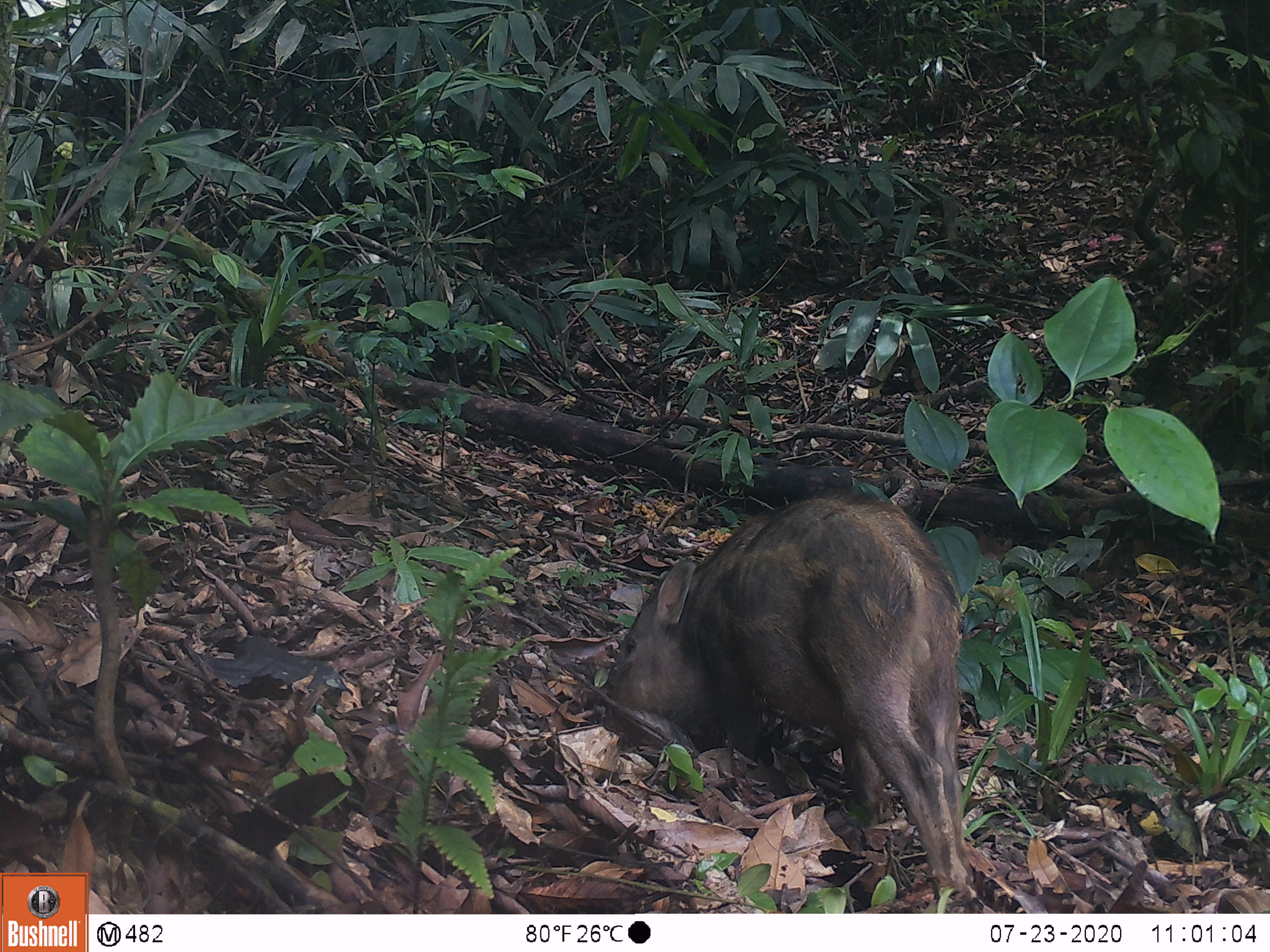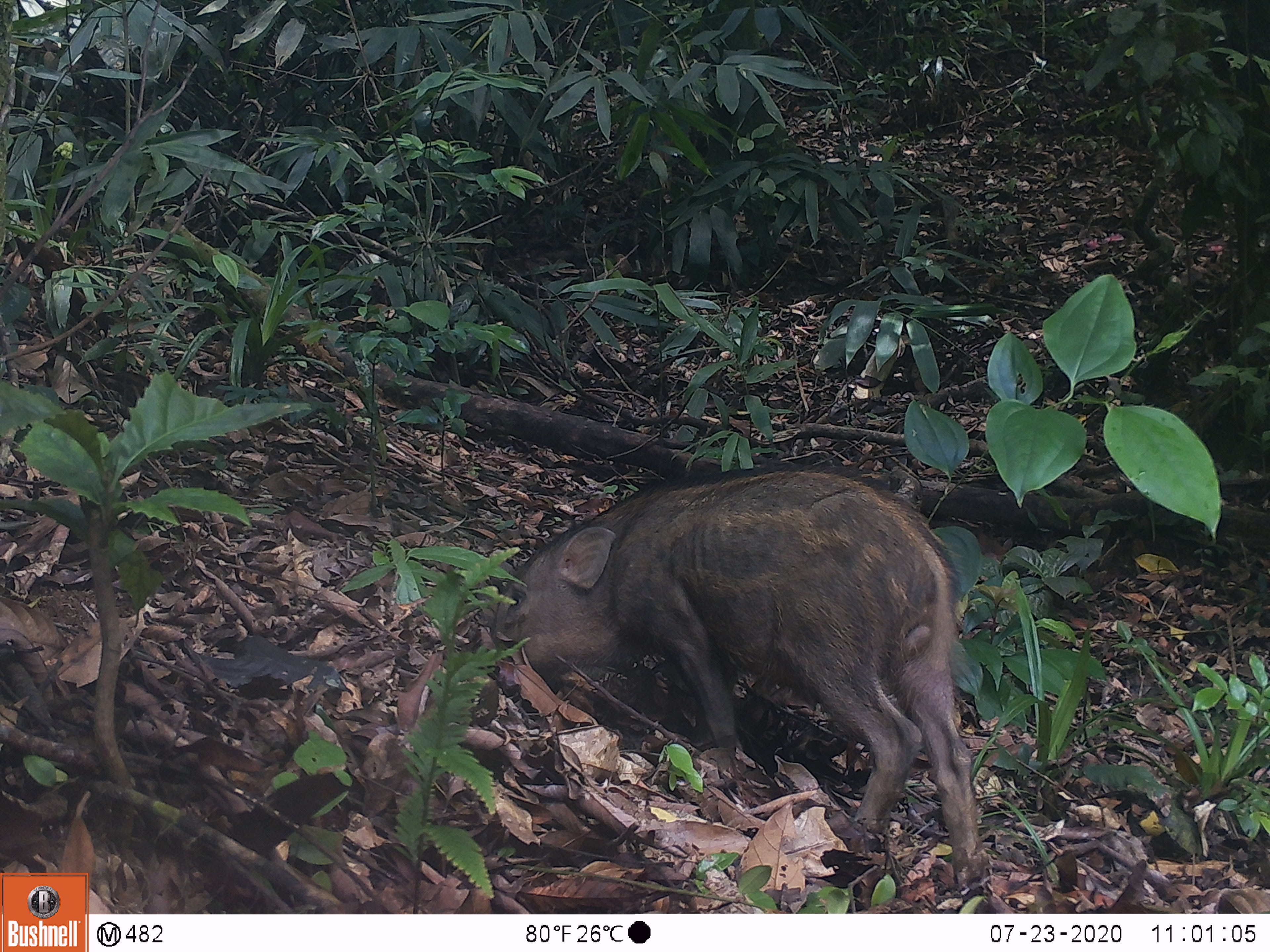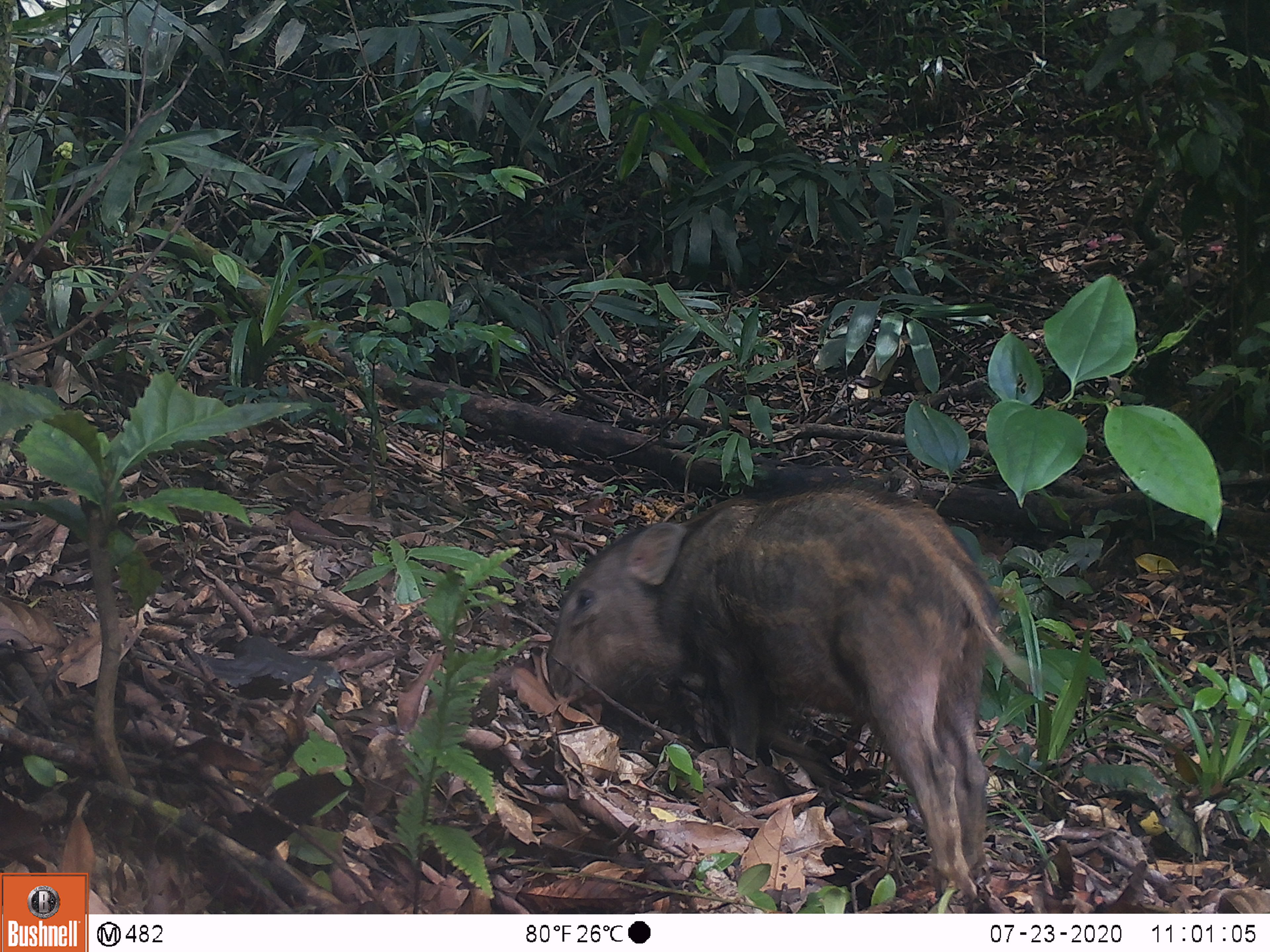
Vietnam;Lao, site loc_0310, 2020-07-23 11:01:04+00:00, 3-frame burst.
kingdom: Animalia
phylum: Chordata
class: Mammalia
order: Artiodactyla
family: Suidae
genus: Sus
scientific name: Sus scrofa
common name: eurasian wild pig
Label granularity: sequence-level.